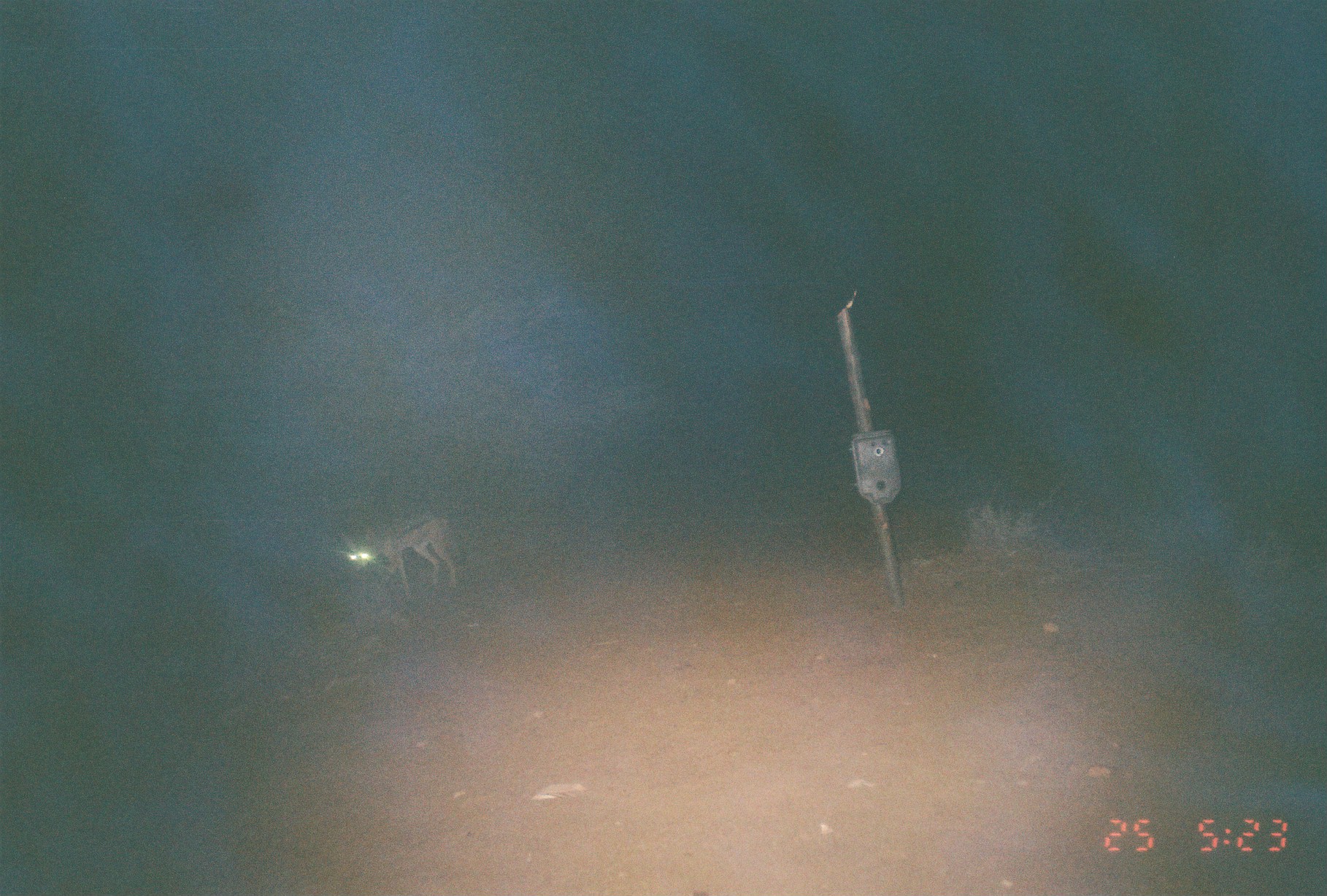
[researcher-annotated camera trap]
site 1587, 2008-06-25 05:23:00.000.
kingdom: Animalia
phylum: Chordata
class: Mammalia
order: Carnivora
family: Canidae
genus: Lupulella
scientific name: Lupulella mesomelas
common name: black-backed jackal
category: canis mesomelas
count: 1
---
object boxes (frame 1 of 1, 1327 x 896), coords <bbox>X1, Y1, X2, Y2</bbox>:
canis mesomelas: <bbox>335, 511, 460, 600</bbox>